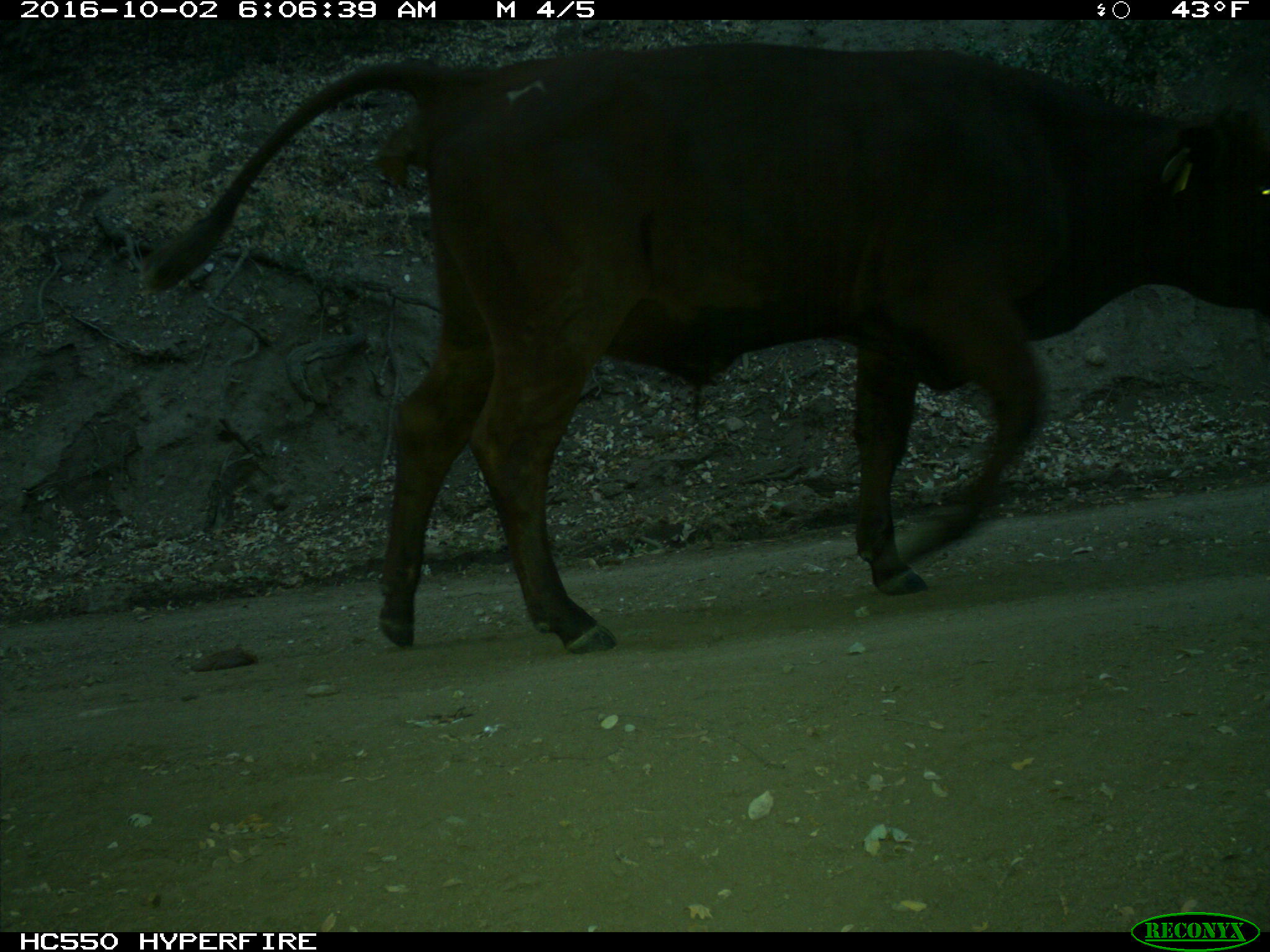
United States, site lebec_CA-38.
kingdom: Animalia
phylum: Chordata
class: Mammalia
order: Artiodactyla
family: Bovidae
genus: Bos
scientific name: Bos taurus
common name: domestic cow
Bos taurus (domestic cow).